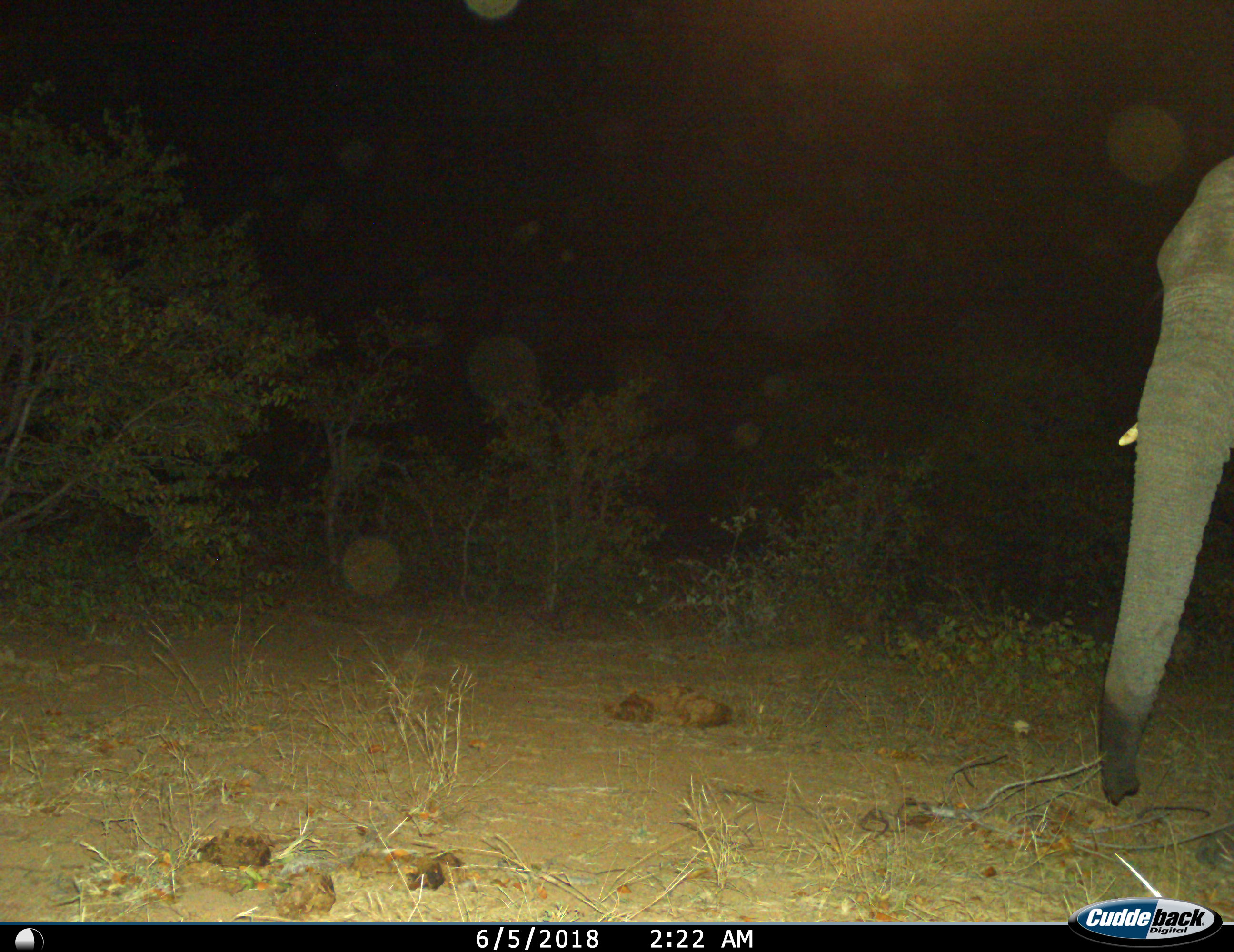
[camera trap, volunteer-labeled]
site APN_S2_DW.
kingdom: Animalia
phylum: Chordata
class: Mammalia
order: Proboscidea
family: Elephantidae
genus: Loxodonta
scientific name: Loxodonta africana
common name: african bush elephant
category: elephant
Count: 1.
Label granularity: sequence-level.